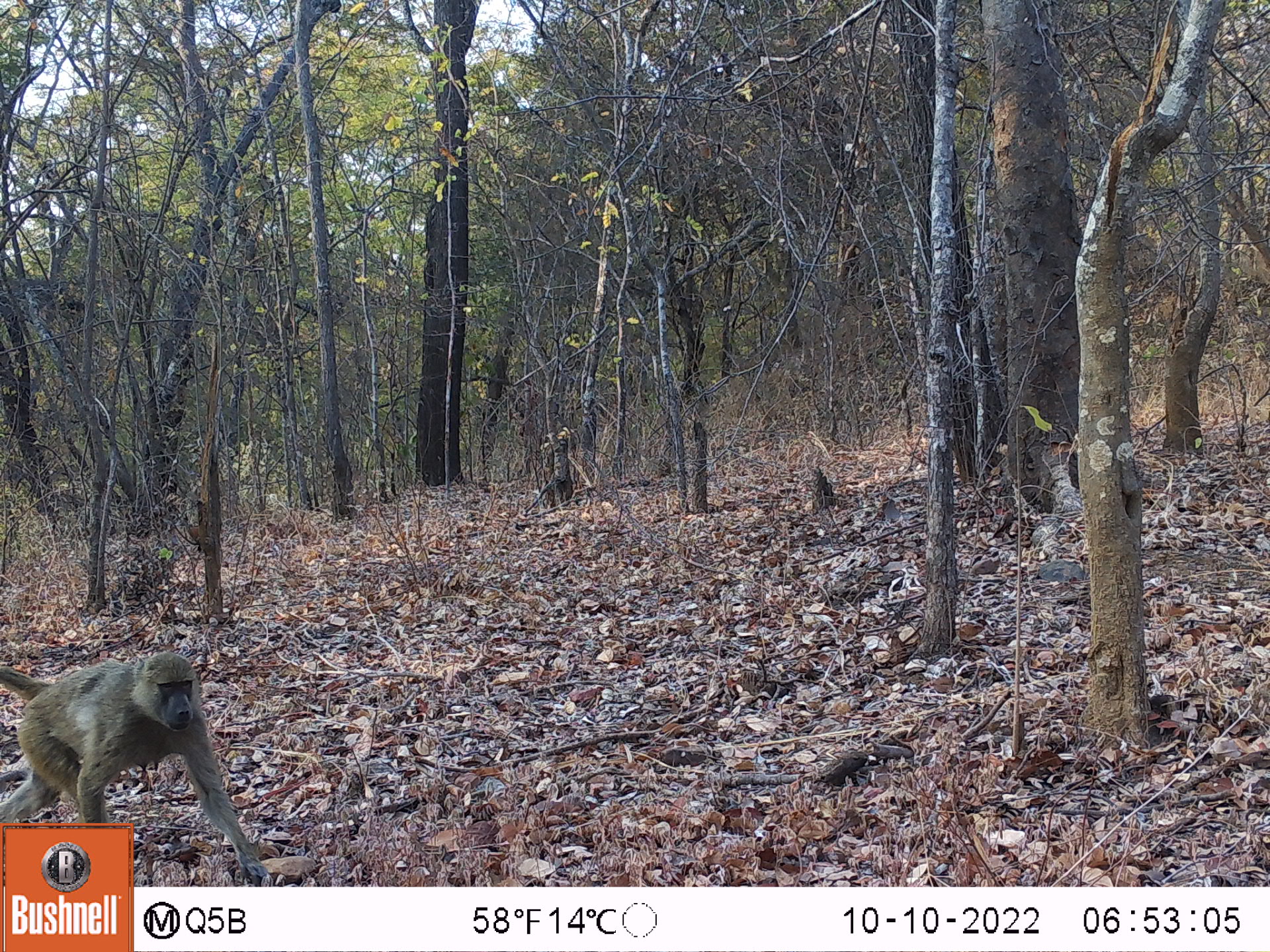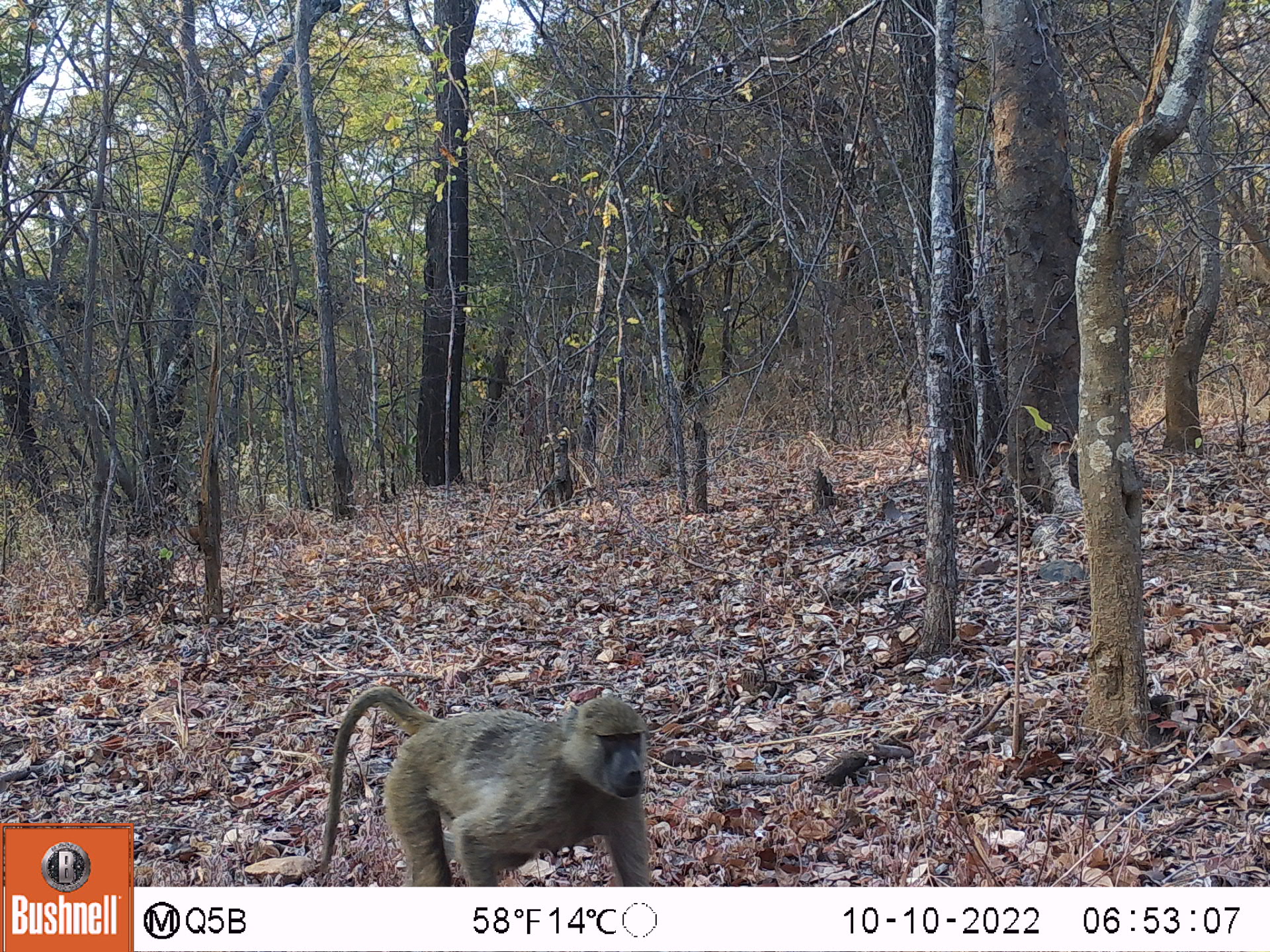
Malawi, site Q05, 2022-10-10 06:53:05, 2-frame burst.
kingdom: Animalia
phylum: Chordata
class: Mammalia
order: Primates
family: Cercopithecidae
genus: Papio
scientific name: Papio cynocephalus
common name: yellow baboon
Yellow baboon (Papio cynocephalus), count 1.